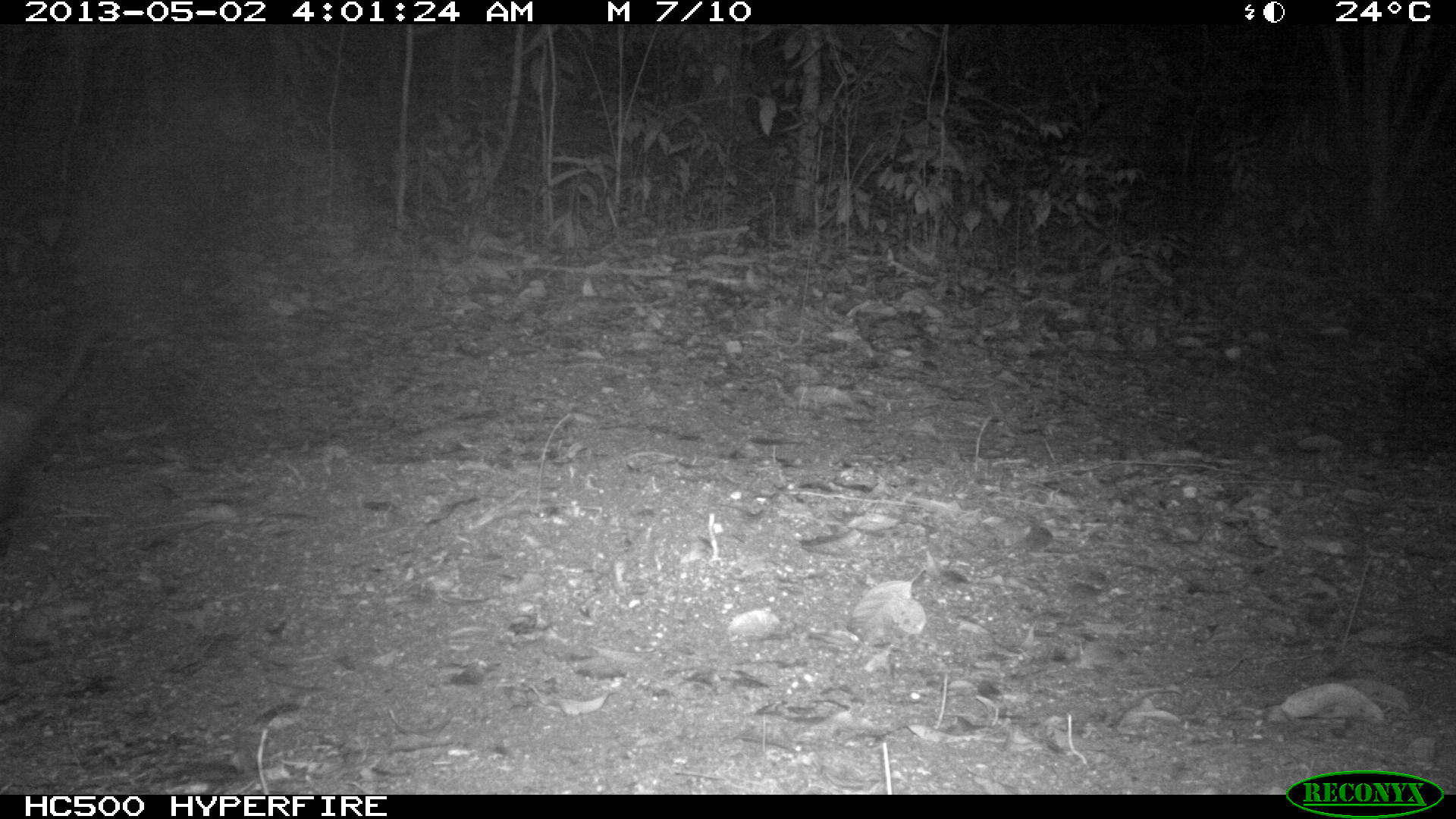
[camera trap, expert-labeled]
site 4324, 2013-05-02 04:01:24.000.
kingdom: Animalia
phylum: Chordata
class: Mammalia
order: Didelphimorphia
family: Didelphidae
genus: Didelphis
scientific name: Didelphis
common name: american opossums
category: didelphis sp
Didelphis sp (american opossums) (Didelphis), count 1, sex female.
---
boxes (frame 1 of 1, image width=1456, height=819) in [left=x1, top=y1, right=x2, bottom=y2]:
didelphis sp: [left=0, top=312, right=112, bottom=552]